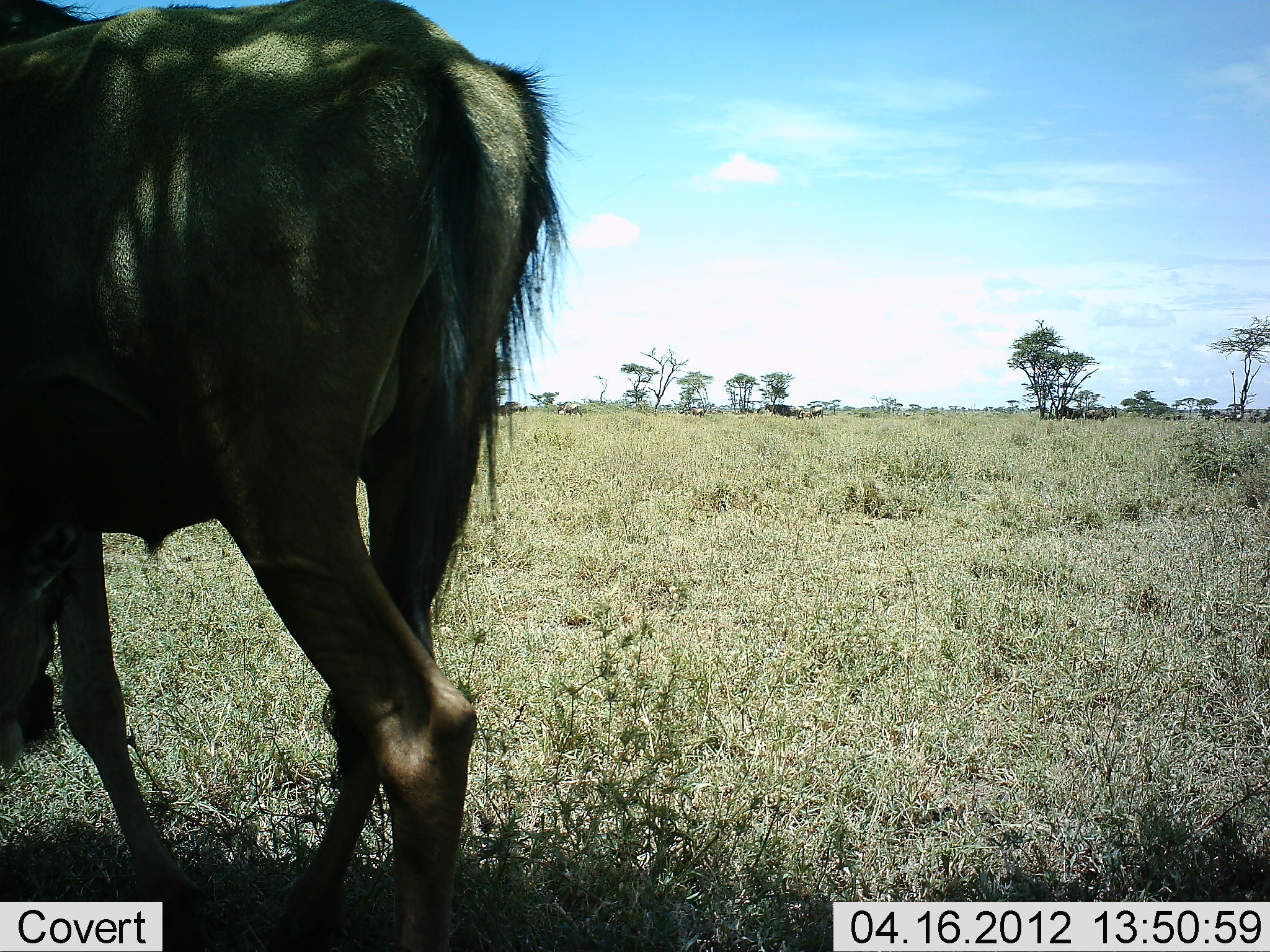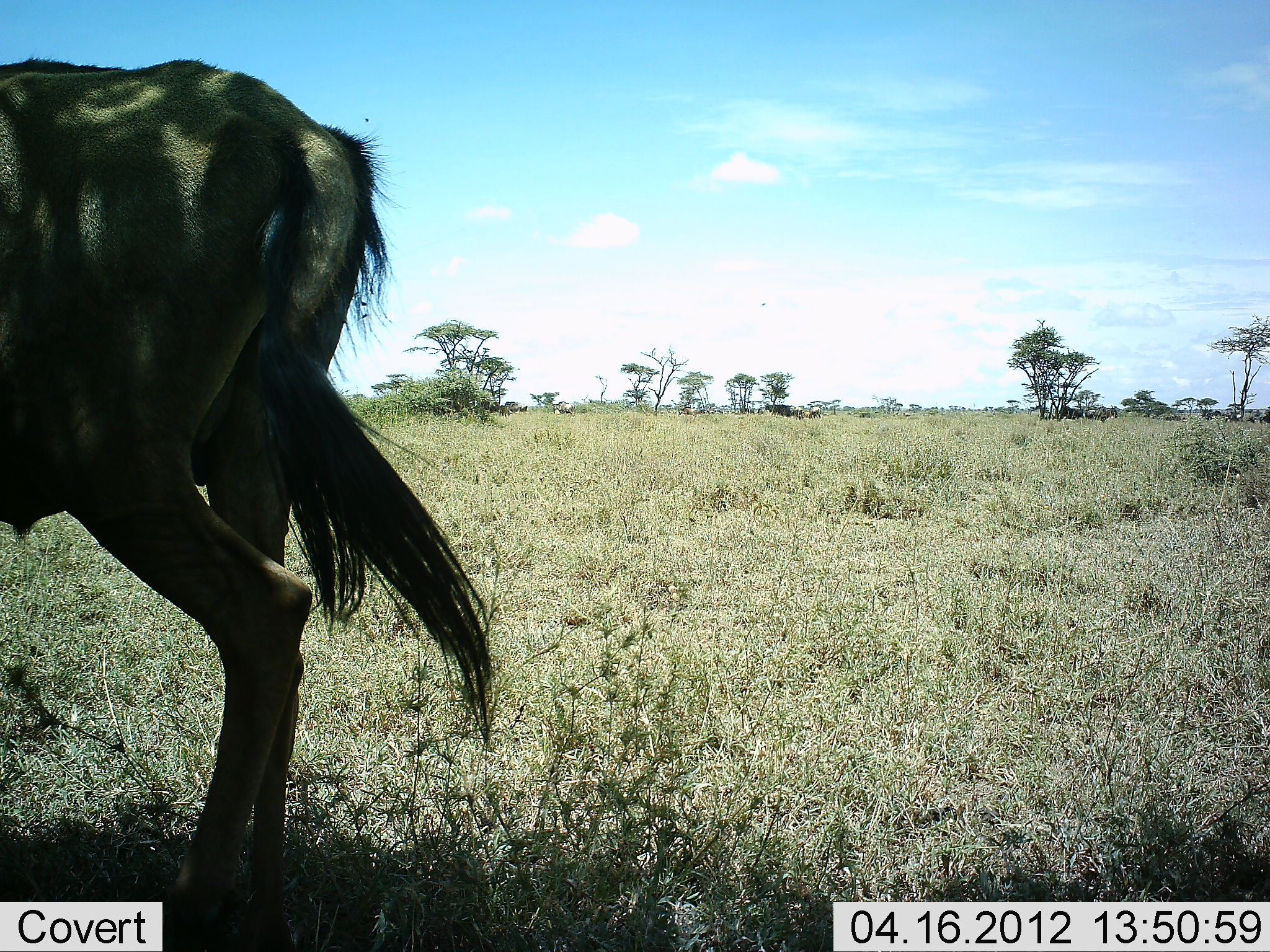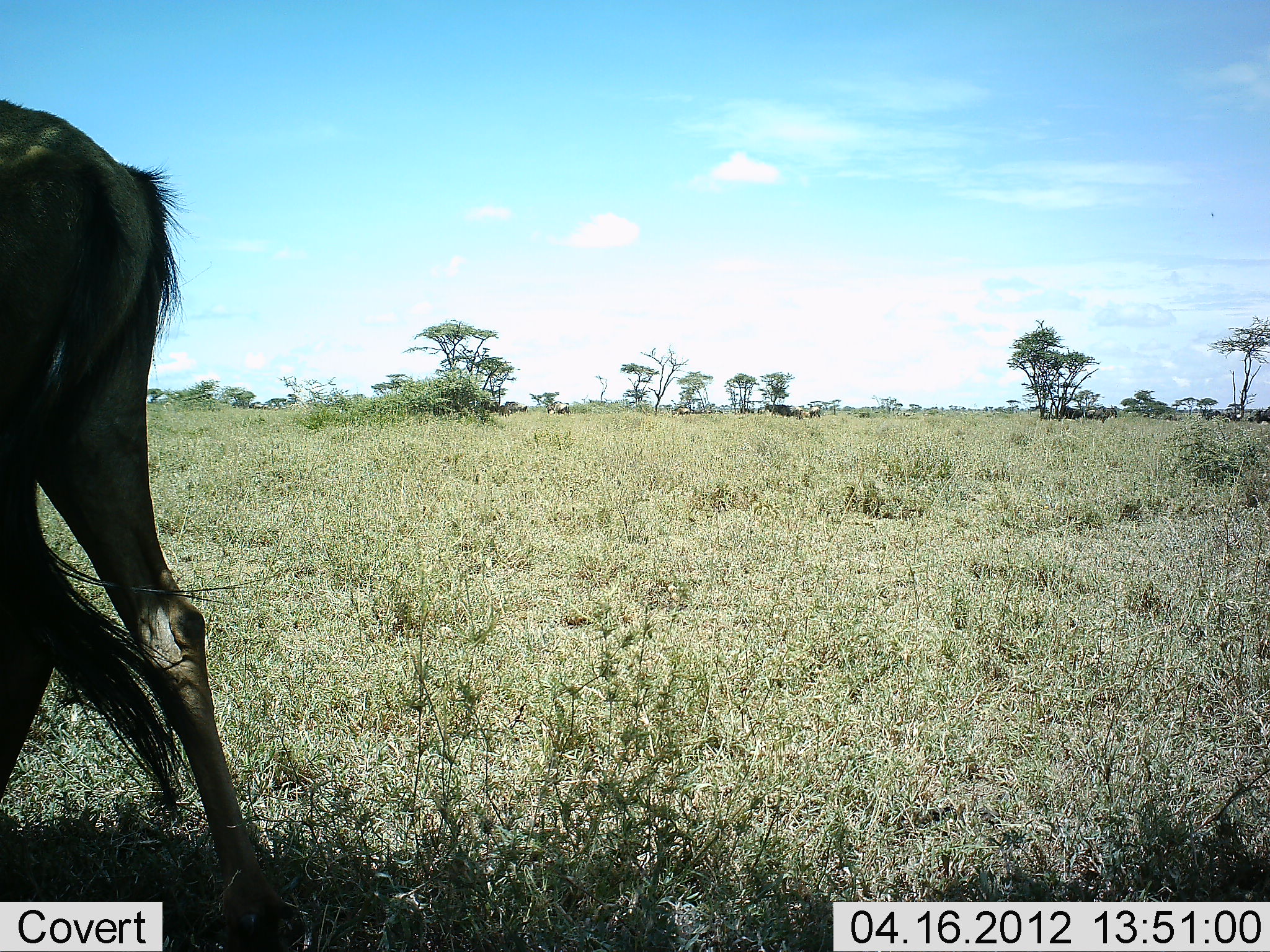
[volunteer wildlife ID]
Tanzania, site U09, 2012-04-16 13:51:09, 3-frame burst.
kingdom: Animalia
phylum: Chordata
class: Mammalia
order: Artiodactyla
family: Bovidae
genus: Connochaetes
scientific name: Connochaetes taurinus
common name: blue wildebeest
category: wildebeest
Wildebeest (blue wildebeest) (Connochaetes taurinus), count 1. Behavior (volunteer vote fractions): standing 29%, resting 0%, moving 94%, interacting 0%. Young present (vote fraction): 0%. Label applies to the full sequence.